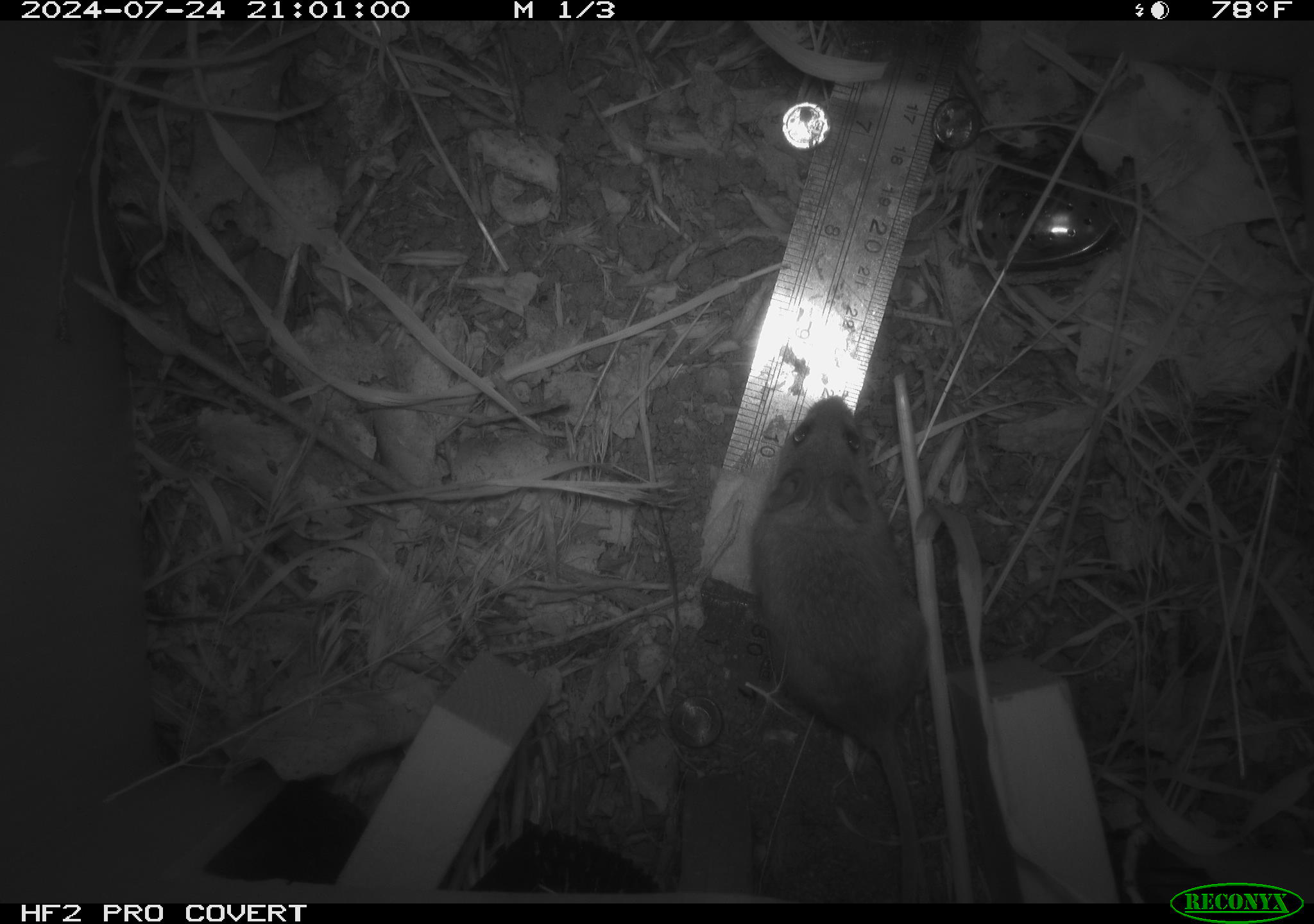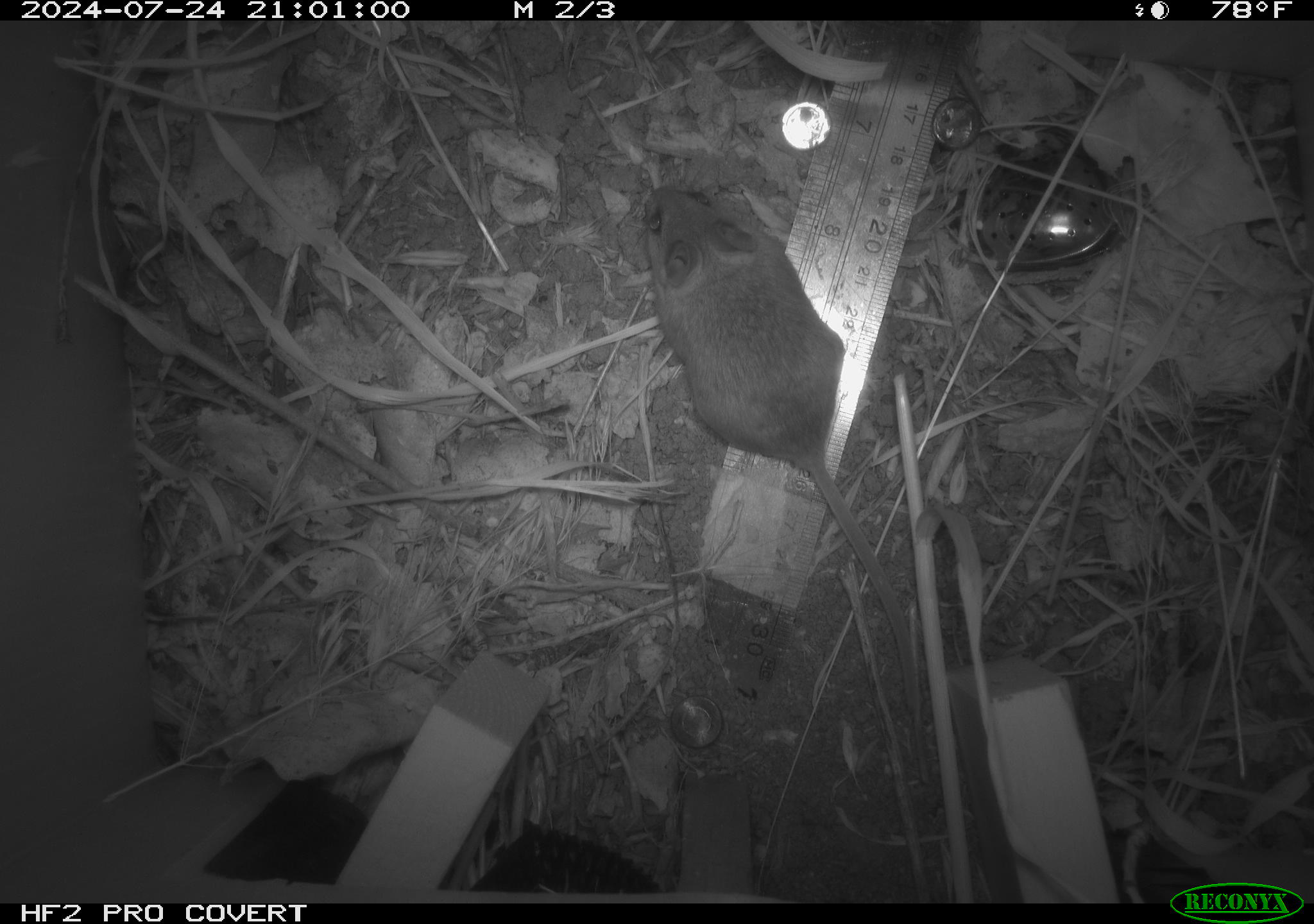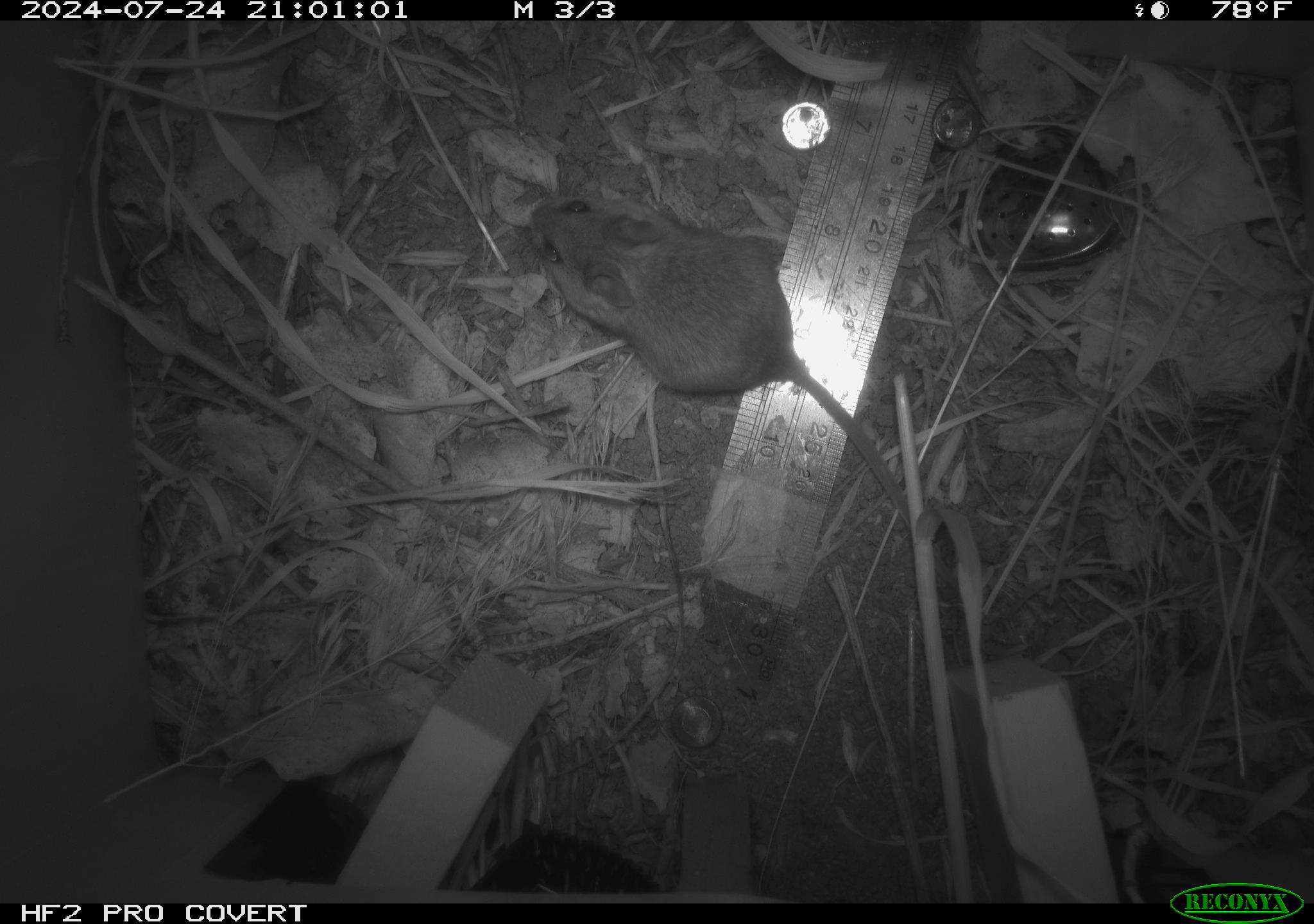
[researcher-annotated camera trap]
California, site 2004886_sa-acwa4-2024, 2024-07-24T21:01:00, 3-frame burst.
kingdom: Animalia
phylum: Chordata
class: Mammalia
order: Rodentia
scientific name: Rodentia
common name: mouse species